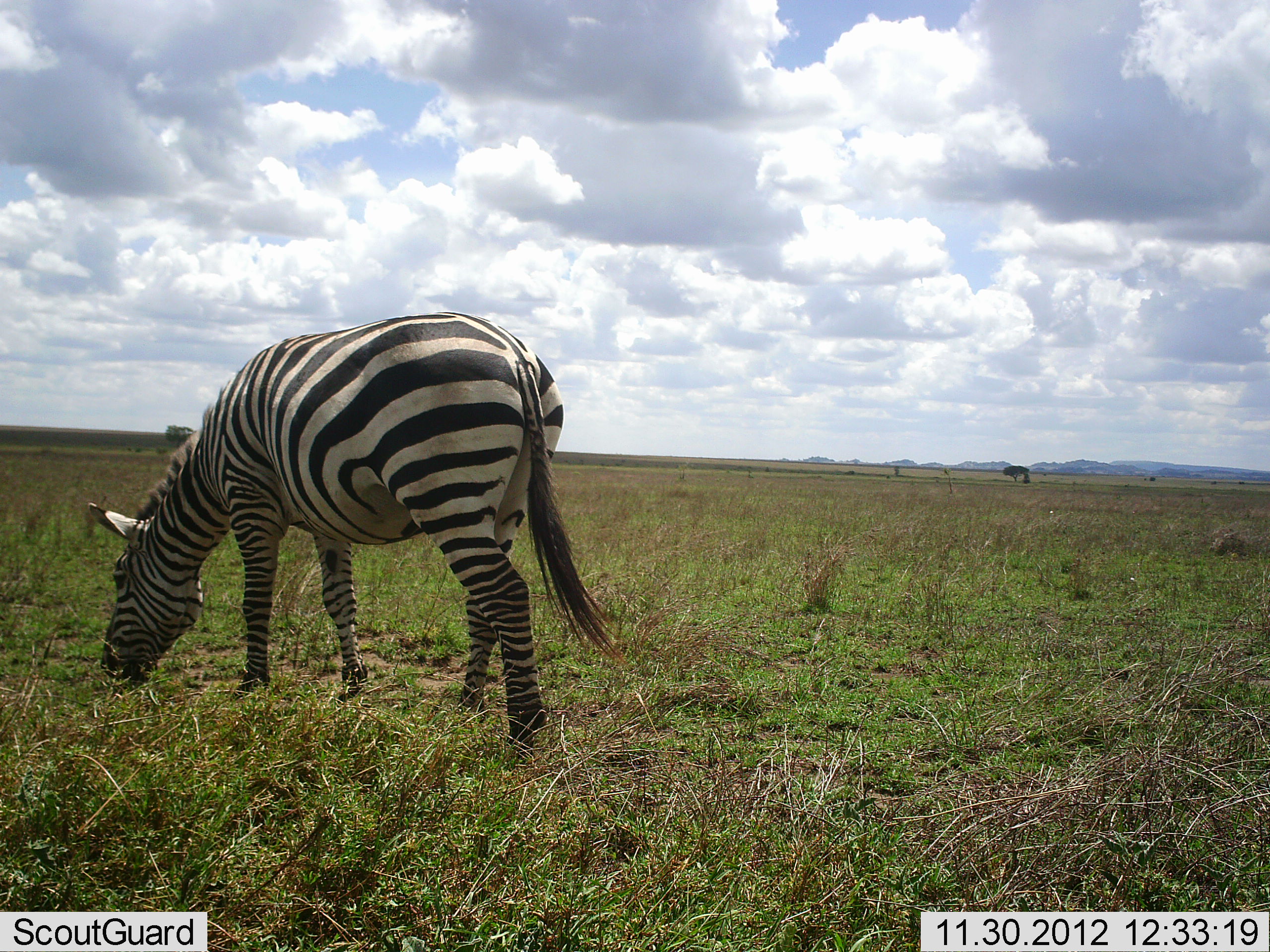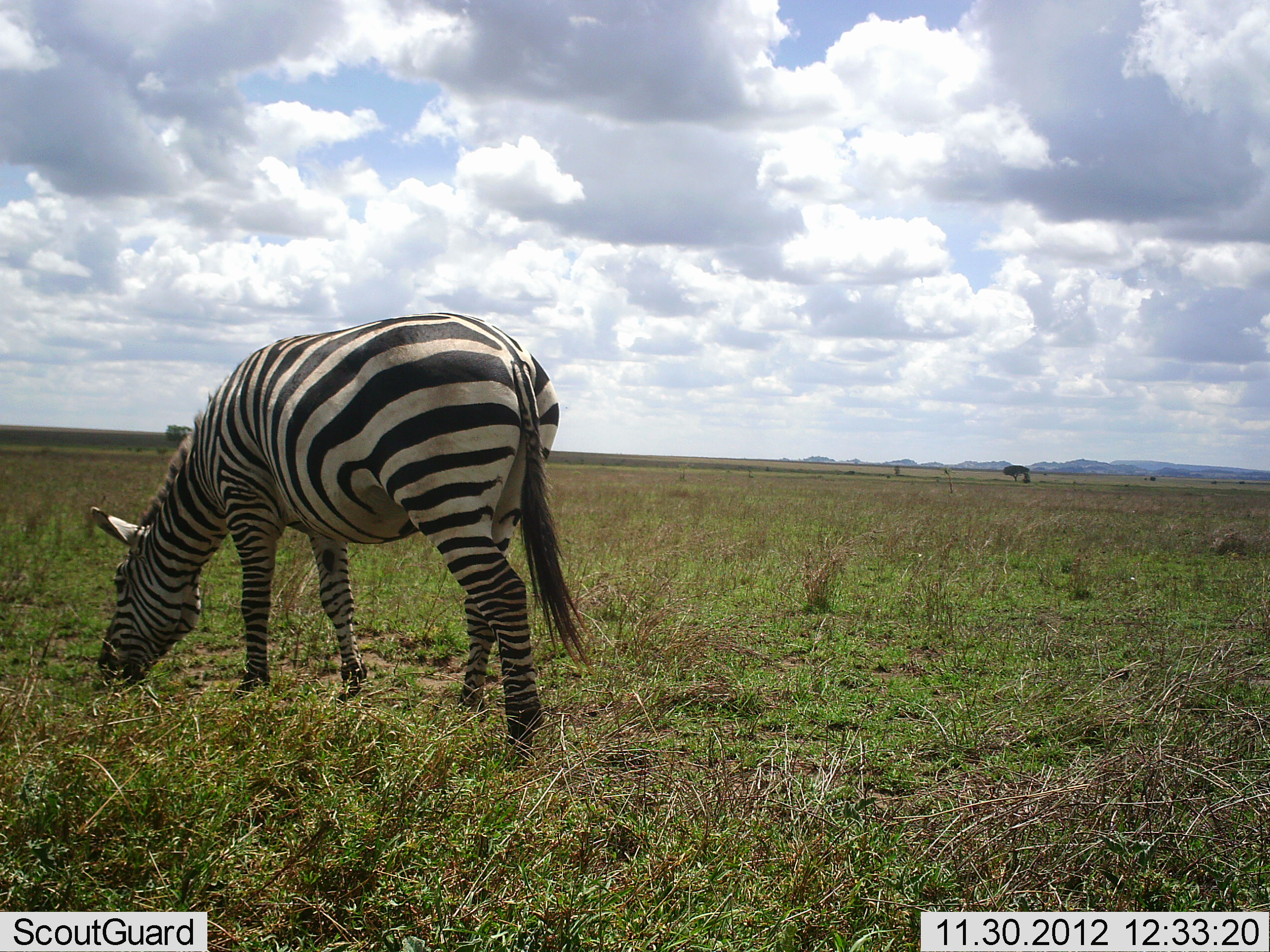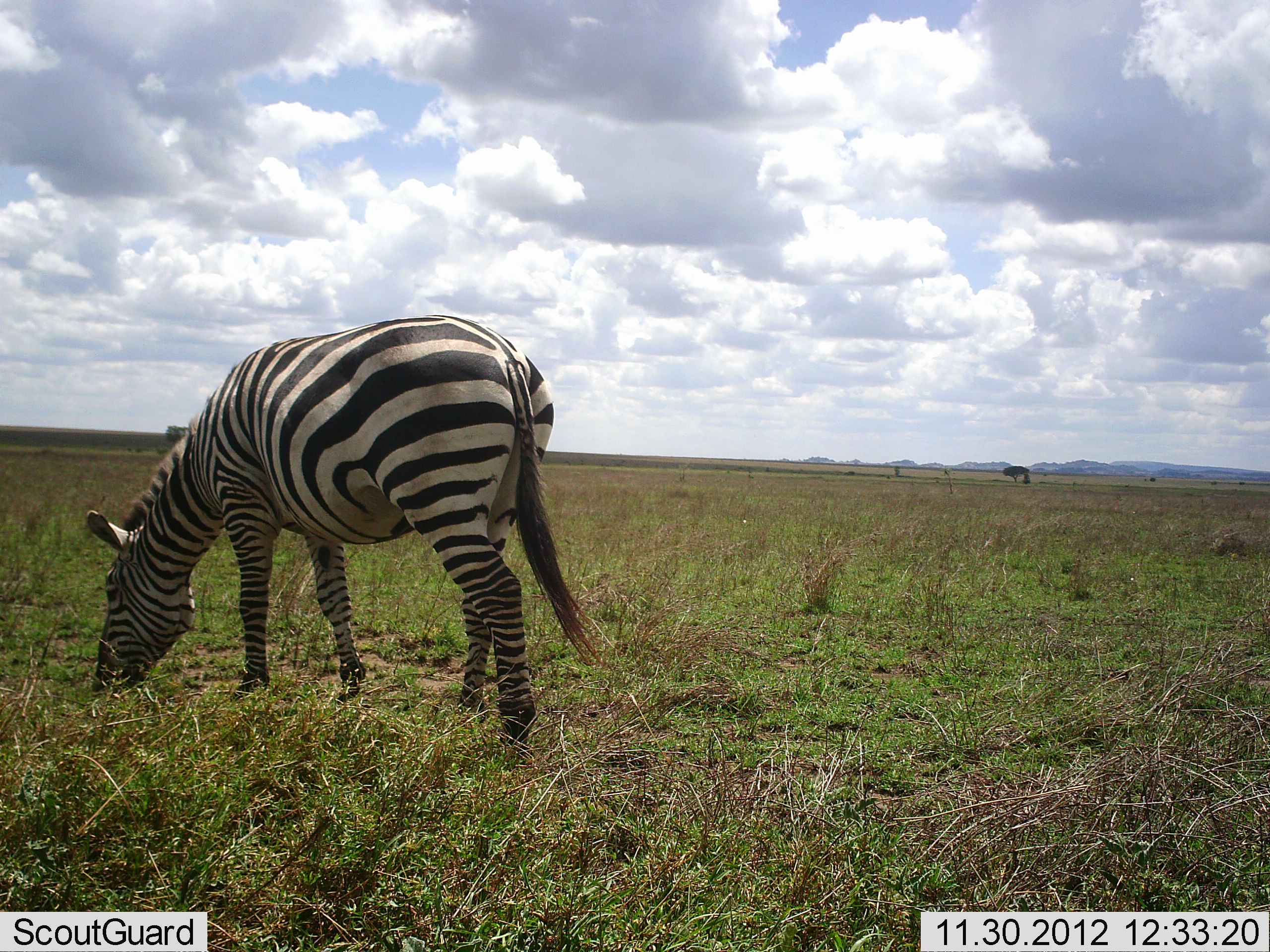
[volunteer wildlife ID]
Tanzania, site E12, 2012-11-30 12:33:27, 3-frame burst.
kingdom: Animalia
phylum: Chordata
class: Mammalia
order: Perissodactyla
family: Equidae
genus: Equus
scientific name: Equus quagga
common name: plains zebra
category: zebra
Zebra (plains zebra) (Equus quagga), count 1. Behavior (volunteer vote fractions): standing 10%, resting 0%, moving 0%, interacting 0%. Young present (vote fraction): 0%. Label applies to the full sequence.